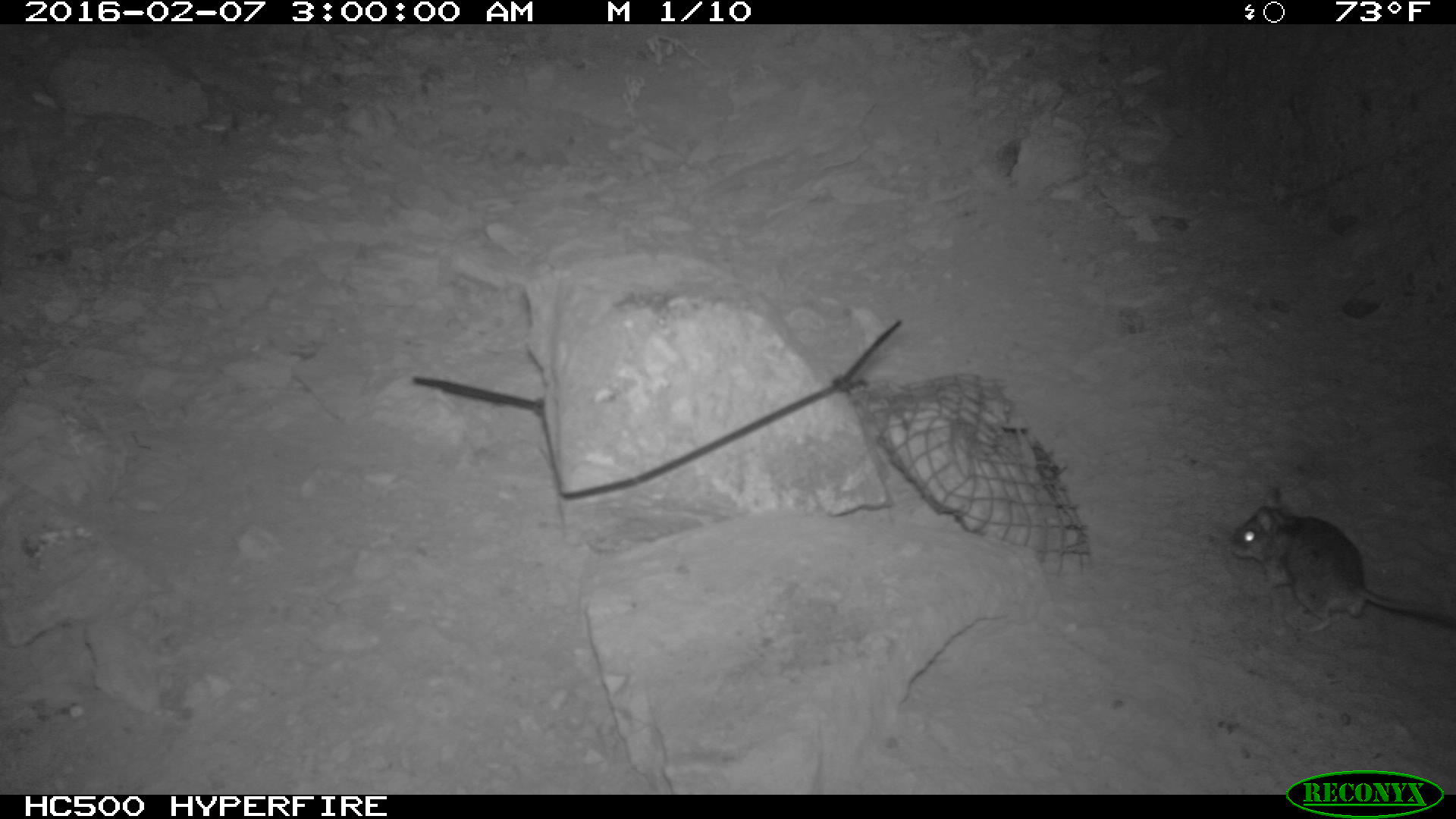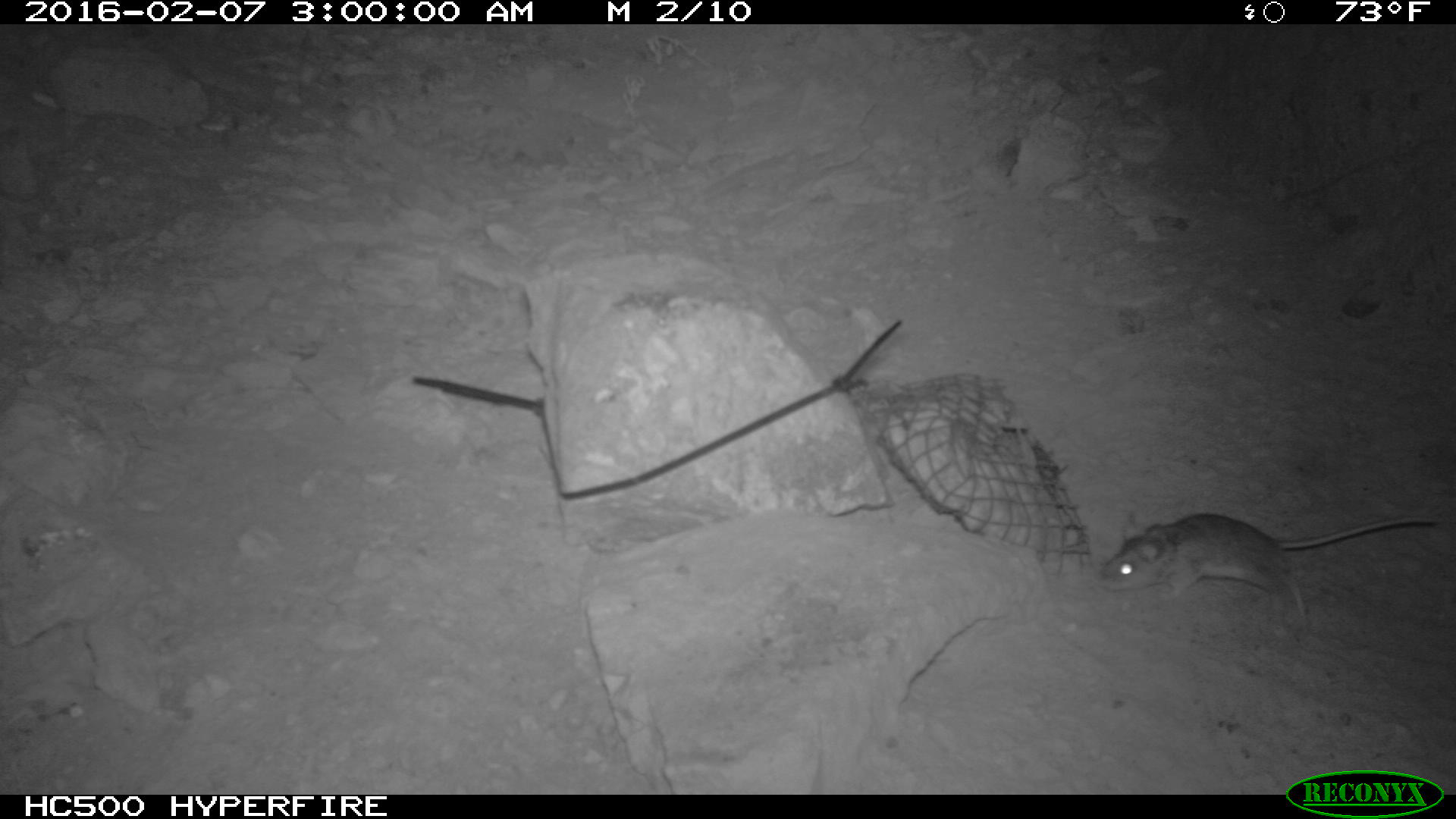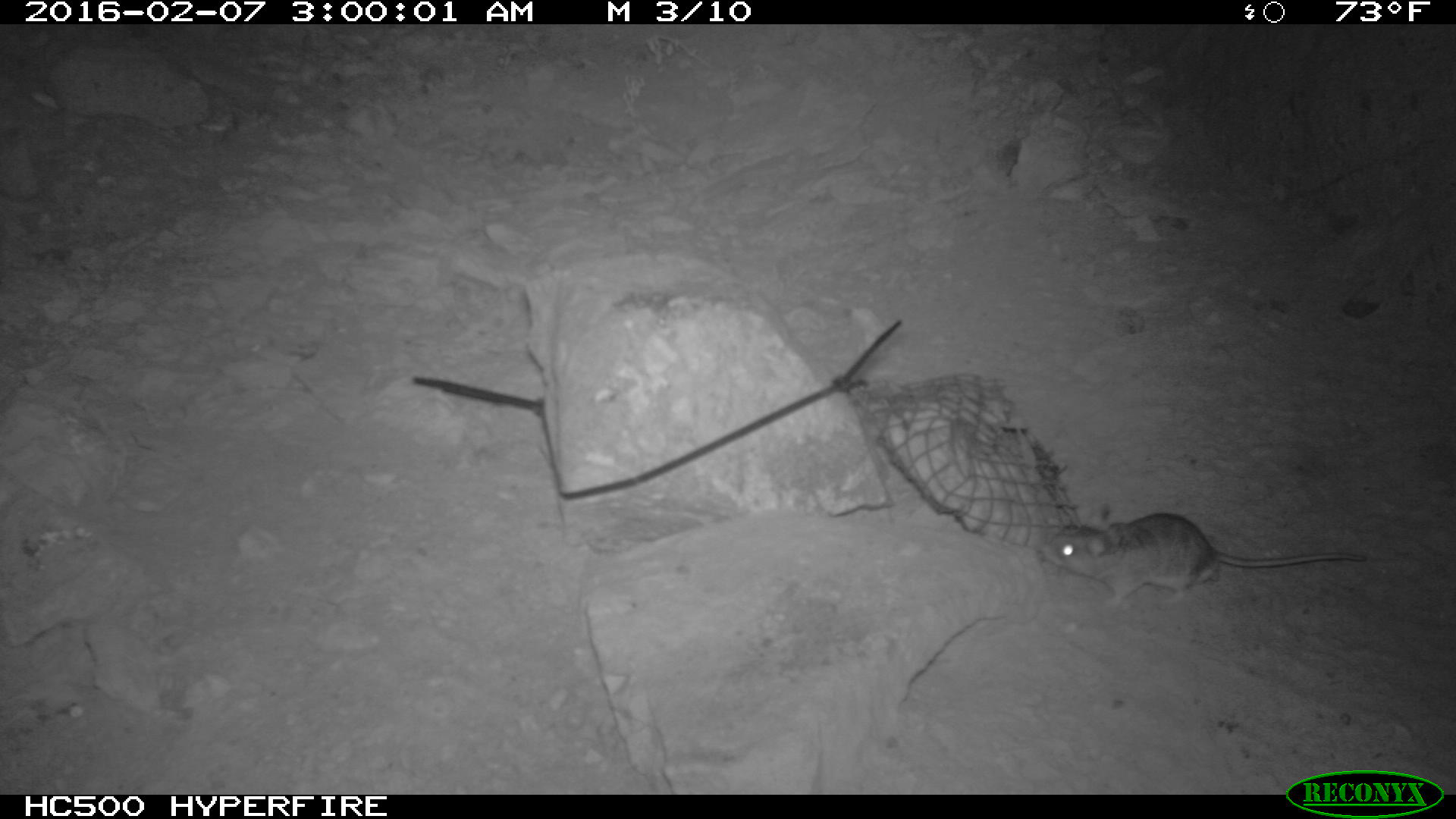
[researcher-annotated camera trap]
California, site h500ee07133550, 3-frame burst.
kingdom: Animalia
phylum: Chordata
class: Mammalia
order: Rodentia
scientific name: Rodentia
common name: rodent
Rodent (Rodentia).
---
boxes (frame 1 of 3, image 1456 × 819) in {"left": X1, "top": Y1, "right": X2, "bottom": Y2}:
rodent: {"left": 1225, "top": 488, "right": 1452, "bottom": 639}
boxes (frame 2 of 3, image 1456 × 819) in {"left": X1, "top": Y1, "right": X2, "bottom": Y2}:
rodent: {"left": 1092, "top": 510, "right": 1455, "bottom": 624}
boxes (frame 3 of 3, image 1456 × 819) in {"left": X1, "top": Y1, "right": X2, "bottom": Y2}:
rodent: {"left": 1039, "top": 513, "right": 1365, "bottom": 611}